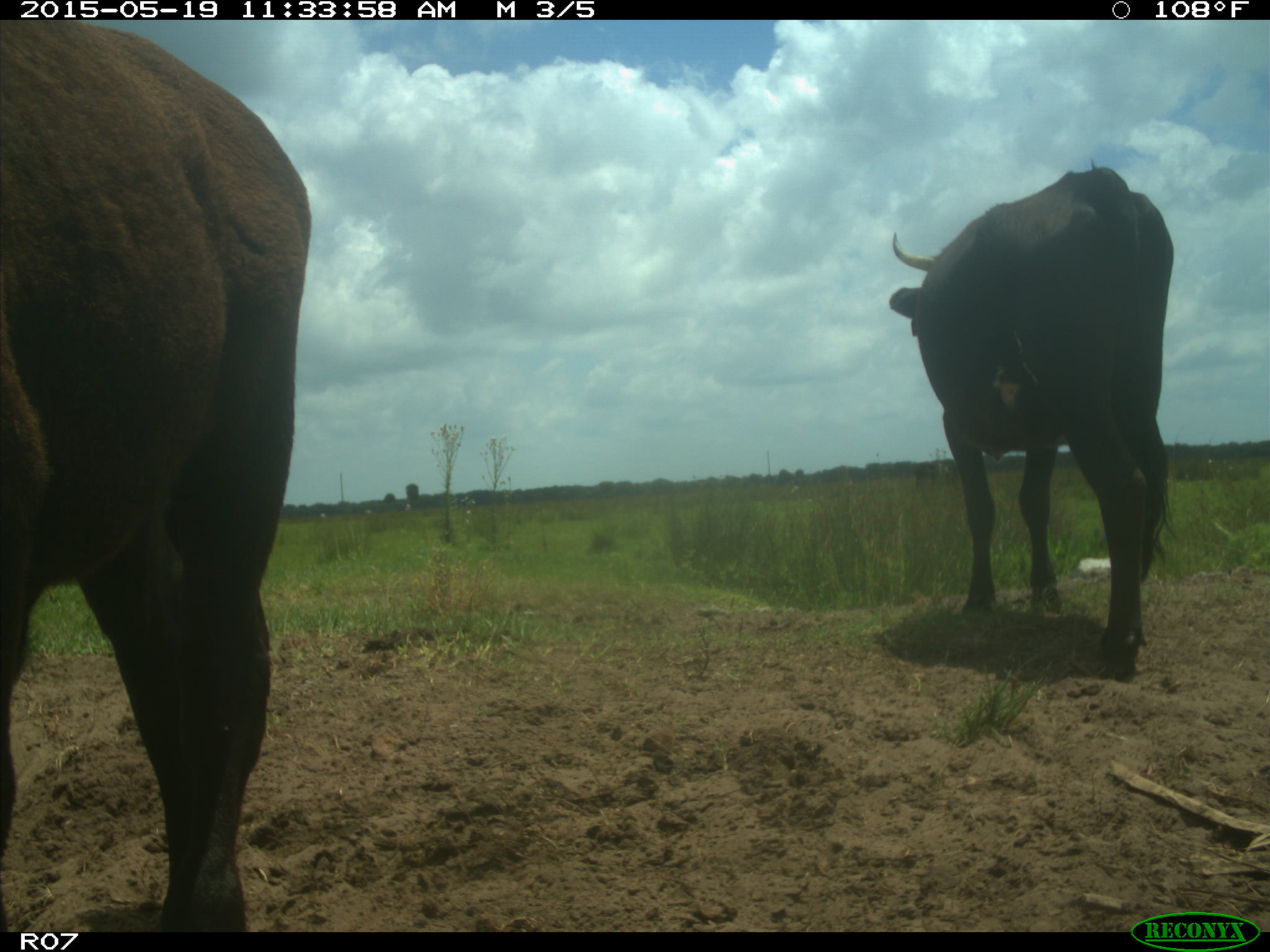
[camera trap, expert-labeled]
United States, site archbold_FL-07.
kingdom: Animalia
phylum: Chordata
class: Mammalia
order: Artiodactyla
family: Bovidae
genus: Bos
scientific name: Bos taurus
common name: domestic cow